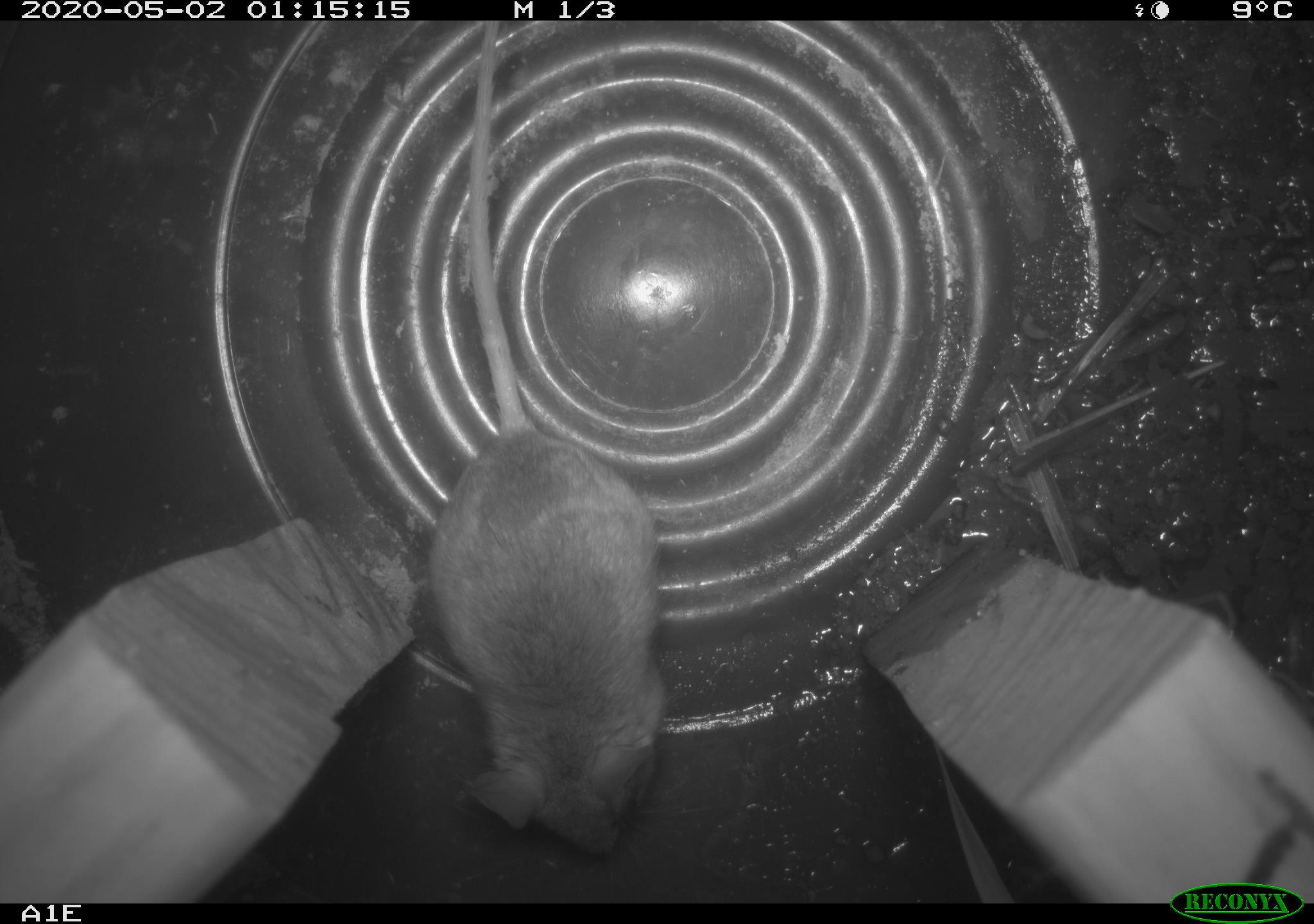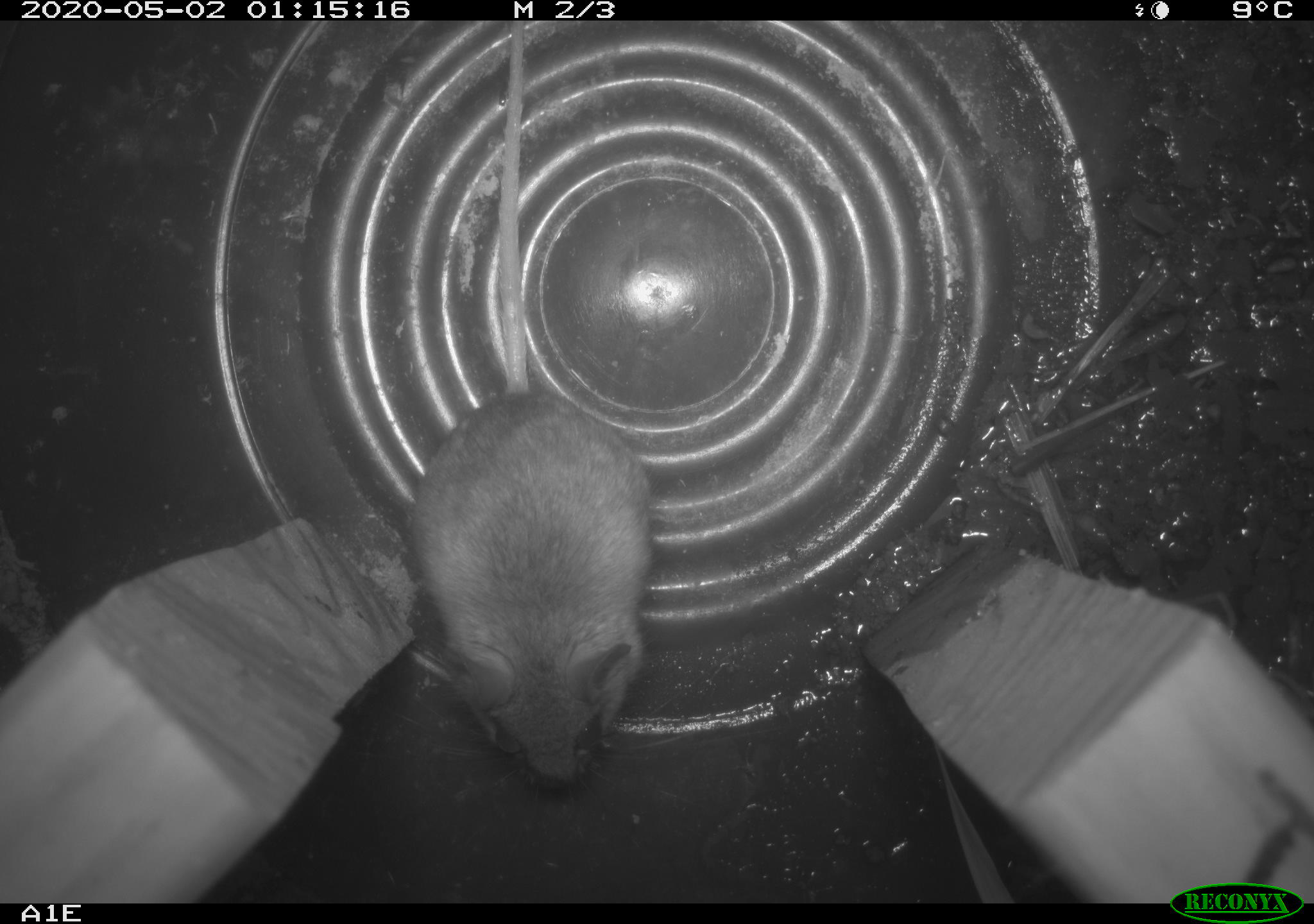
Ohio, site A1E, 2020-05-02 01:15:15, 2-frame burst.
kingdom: Animalia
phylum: Chordata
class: Mammalia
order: Rodentia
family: Cricetidae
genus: Peromyscus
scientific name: Peromyscus leucopus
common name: white-footed mouse